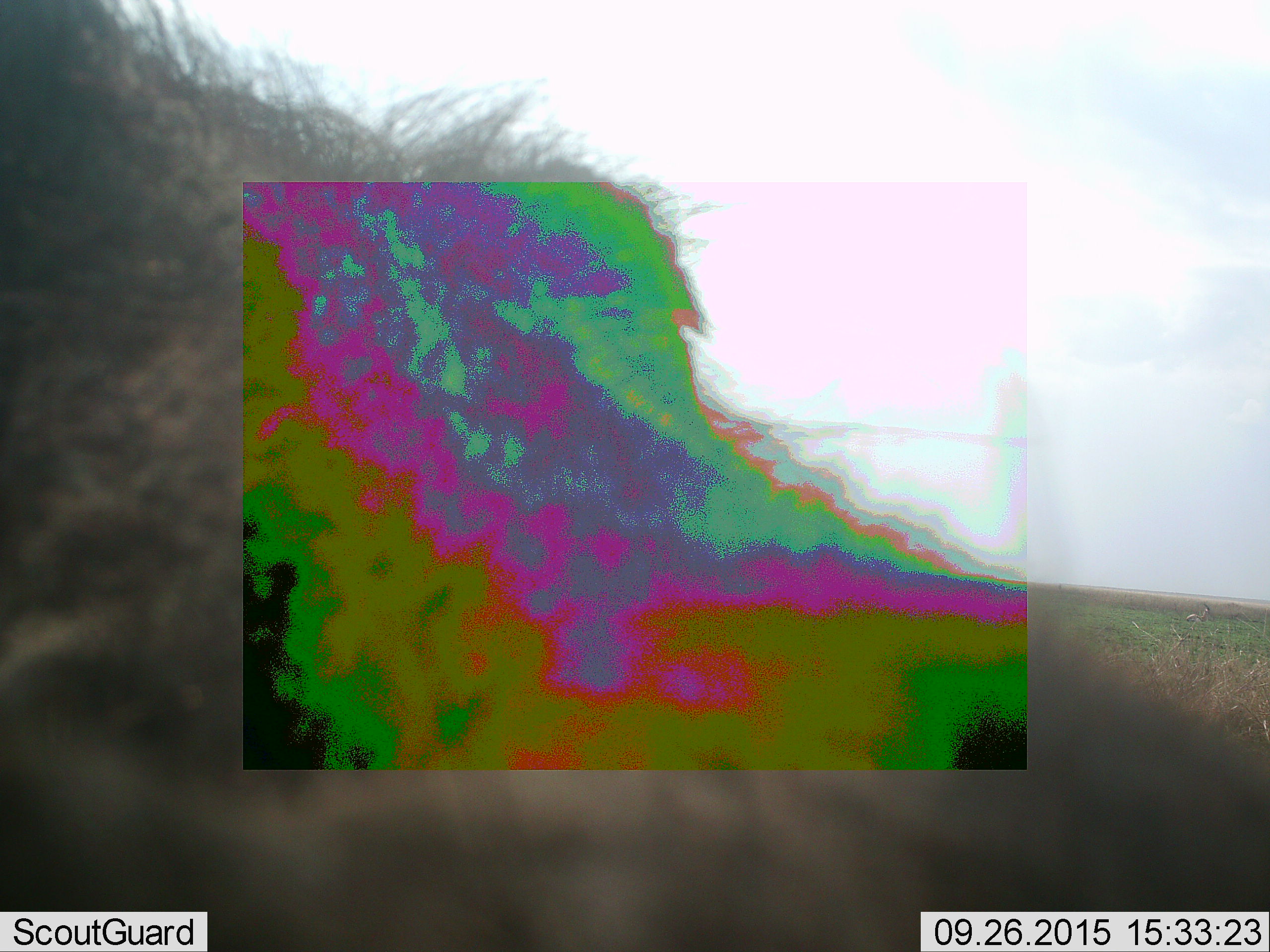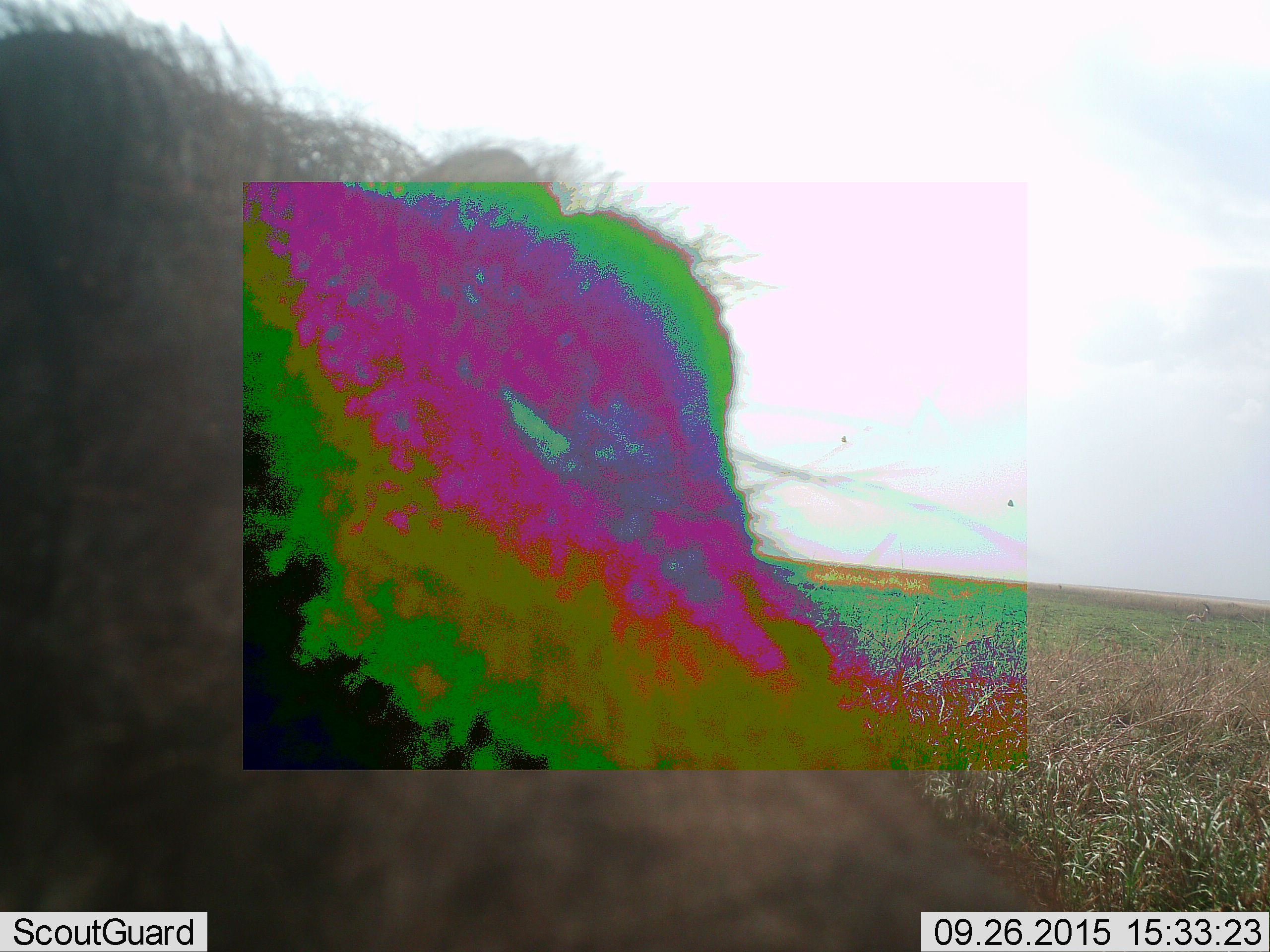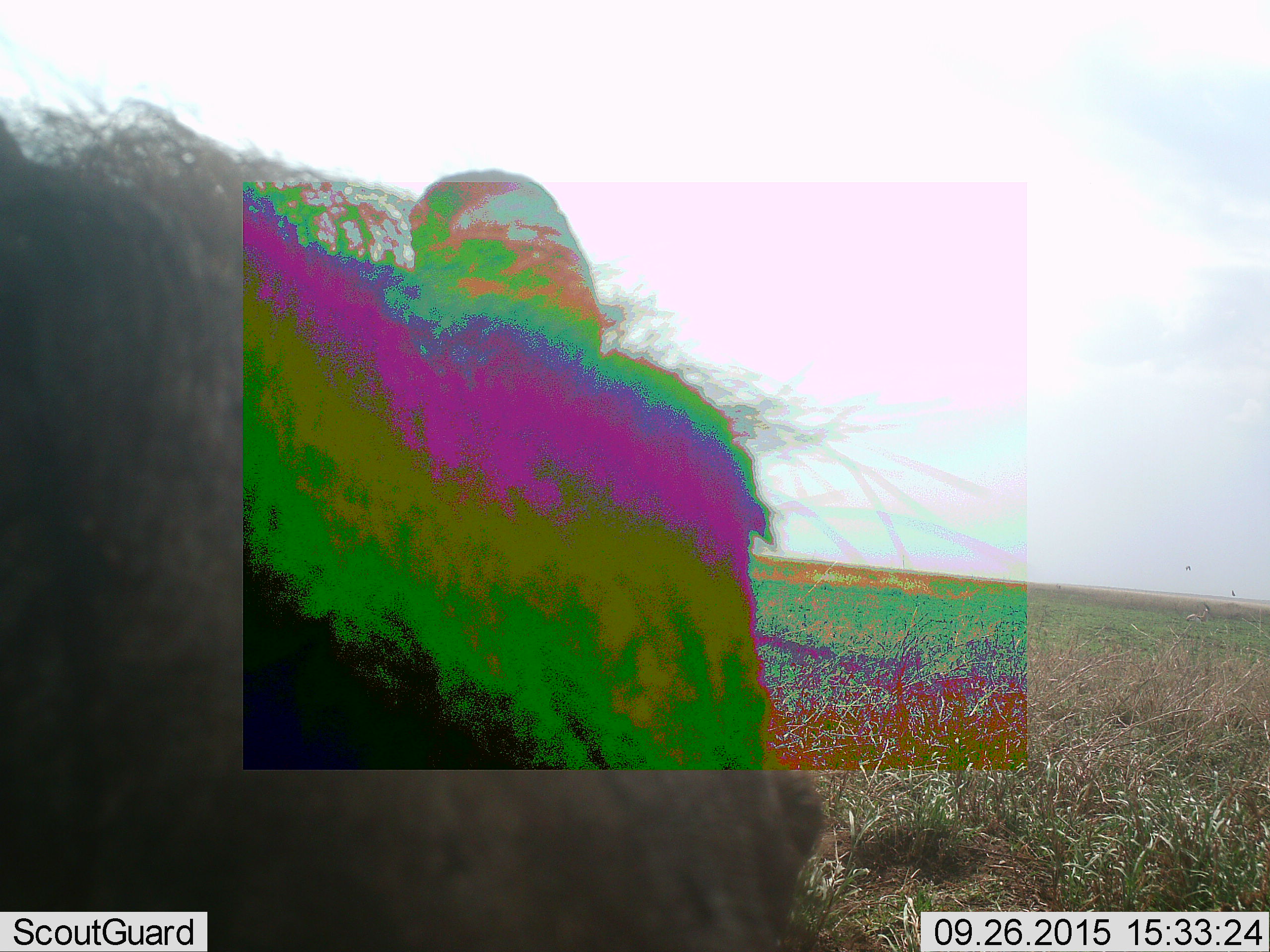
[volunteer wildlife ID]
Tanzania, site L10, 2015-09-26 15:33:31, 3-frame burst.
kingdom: Animalia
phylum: Chordata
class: Mammalia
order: Artiodactyla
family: Suidae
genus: Phacochoerus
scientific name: Phacochoerus africanus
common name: warthog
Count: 1.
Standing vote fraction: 67%.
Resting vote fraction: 0%.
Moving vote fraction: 33%.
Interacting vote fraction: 0%.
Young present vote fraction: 0%.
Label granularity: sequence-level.